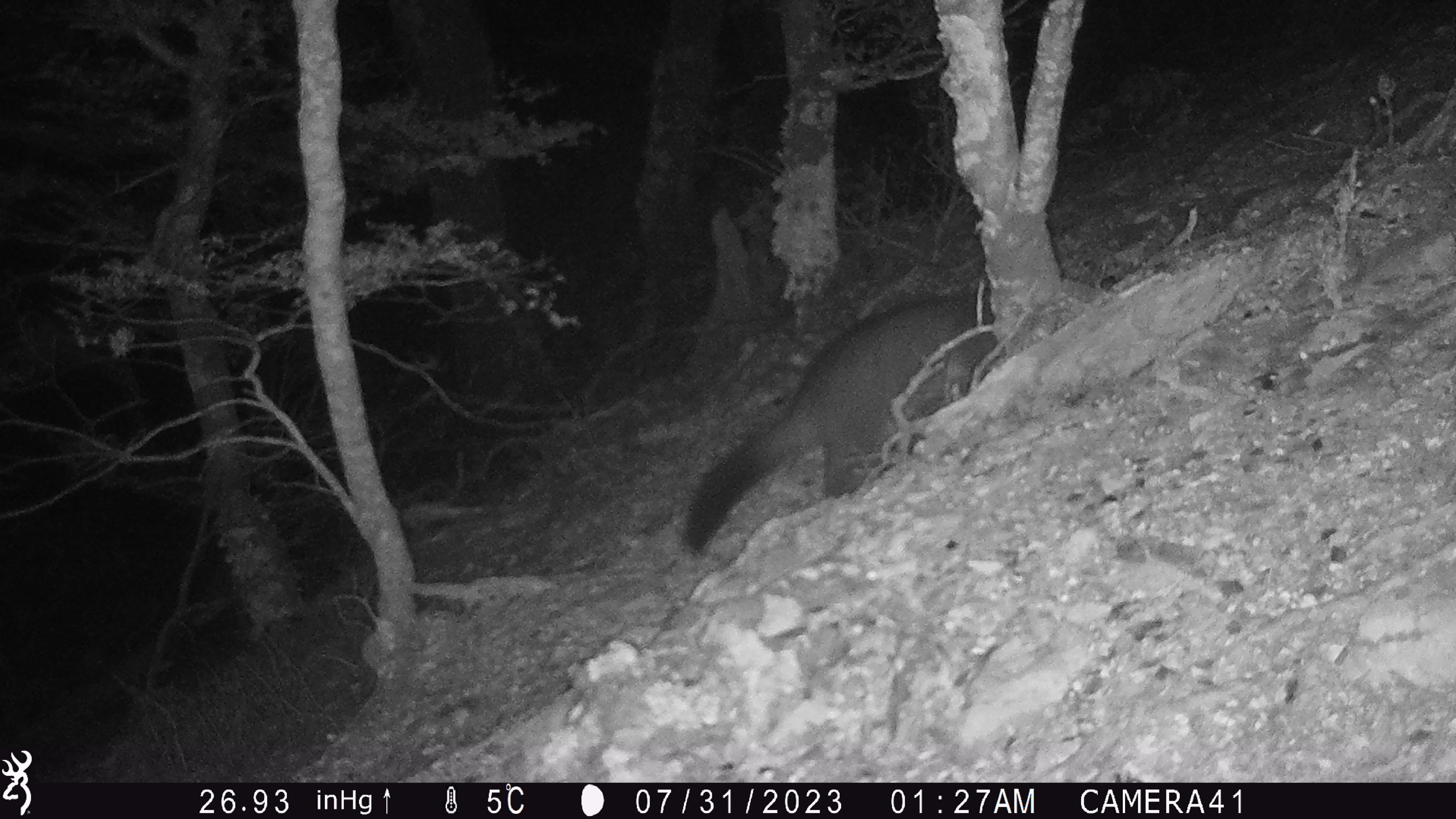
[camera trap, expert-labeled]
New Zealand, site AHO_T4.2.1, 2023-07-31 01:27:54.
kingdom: Animalia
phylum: Chordata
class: Mammalia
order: Carnivora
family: Mustelidae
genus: Mustela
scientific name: Mustela erminea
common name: stoat